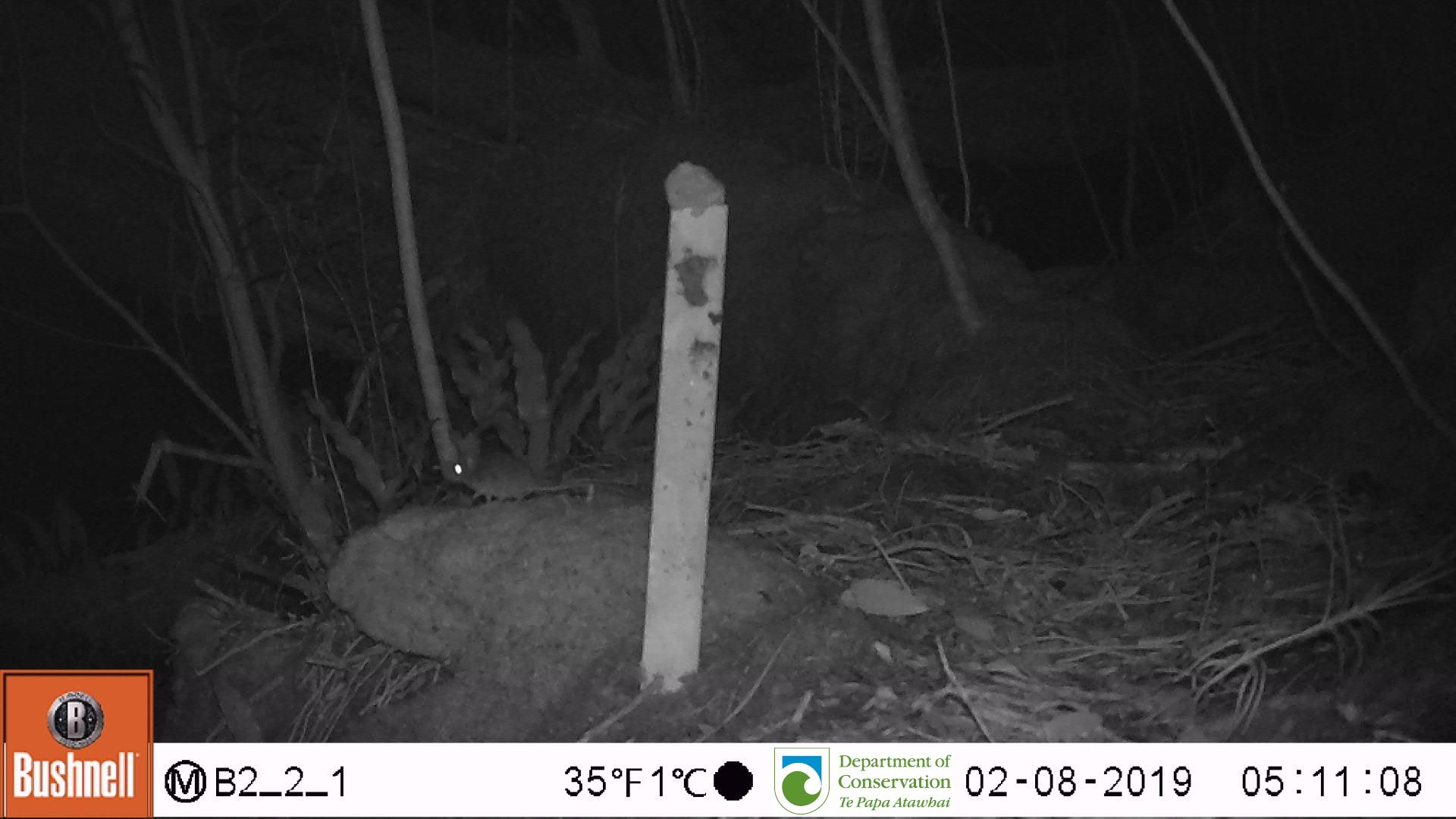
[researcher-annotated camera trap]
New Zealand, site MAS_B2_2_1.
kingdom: Animalia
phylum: Chordata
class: Mammalia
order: Rodentia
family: Muridae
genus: Mus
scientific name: Mus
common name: mouse